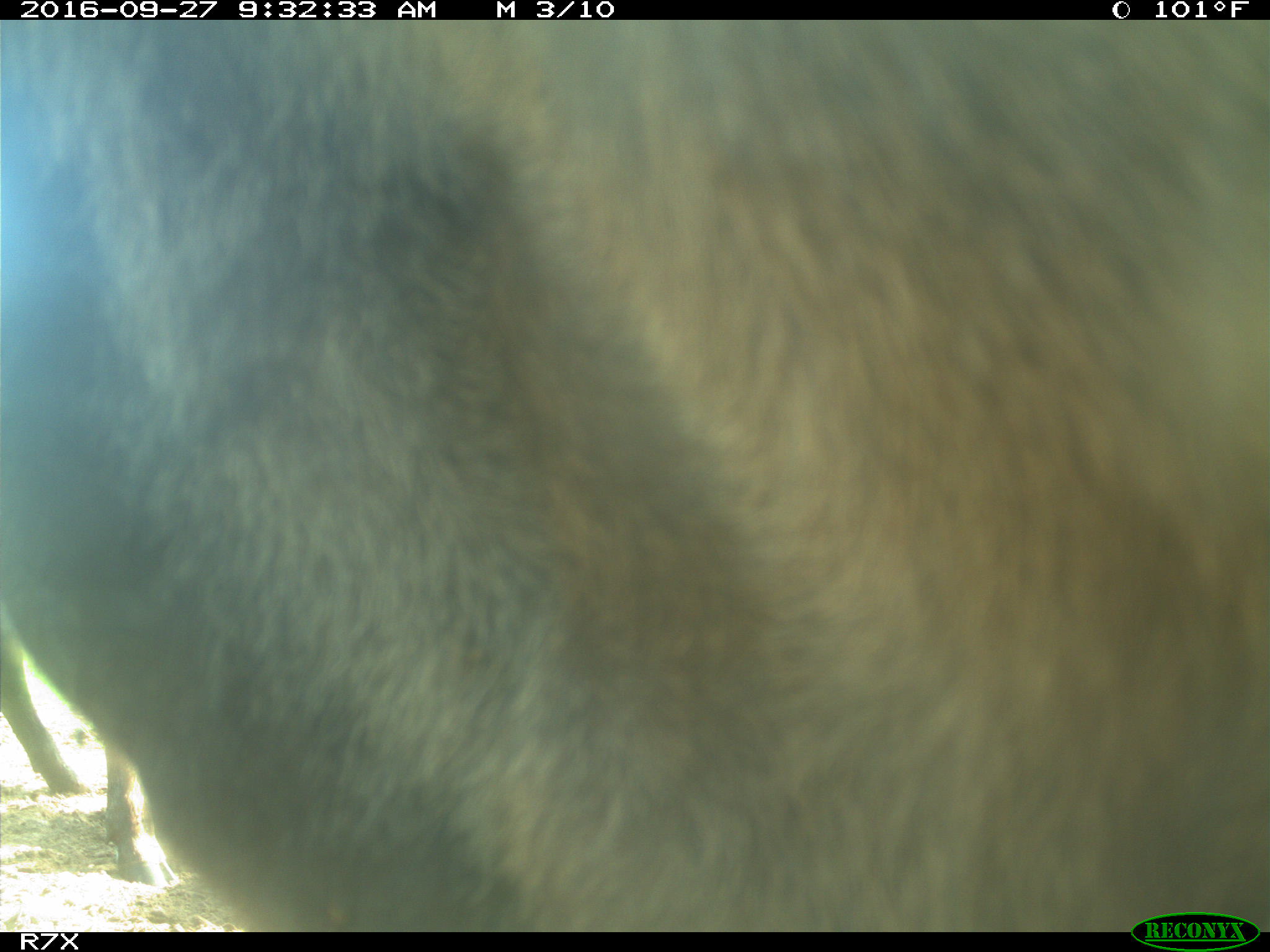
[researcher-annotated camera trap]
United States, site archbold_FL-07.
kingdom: Animalia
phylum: Chordata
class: Mammalia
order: Artiodactyla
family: Bovidae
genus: Bos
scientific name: Bos taurus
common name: domestic cow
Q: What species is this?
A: Bos taurus (domestic cow).